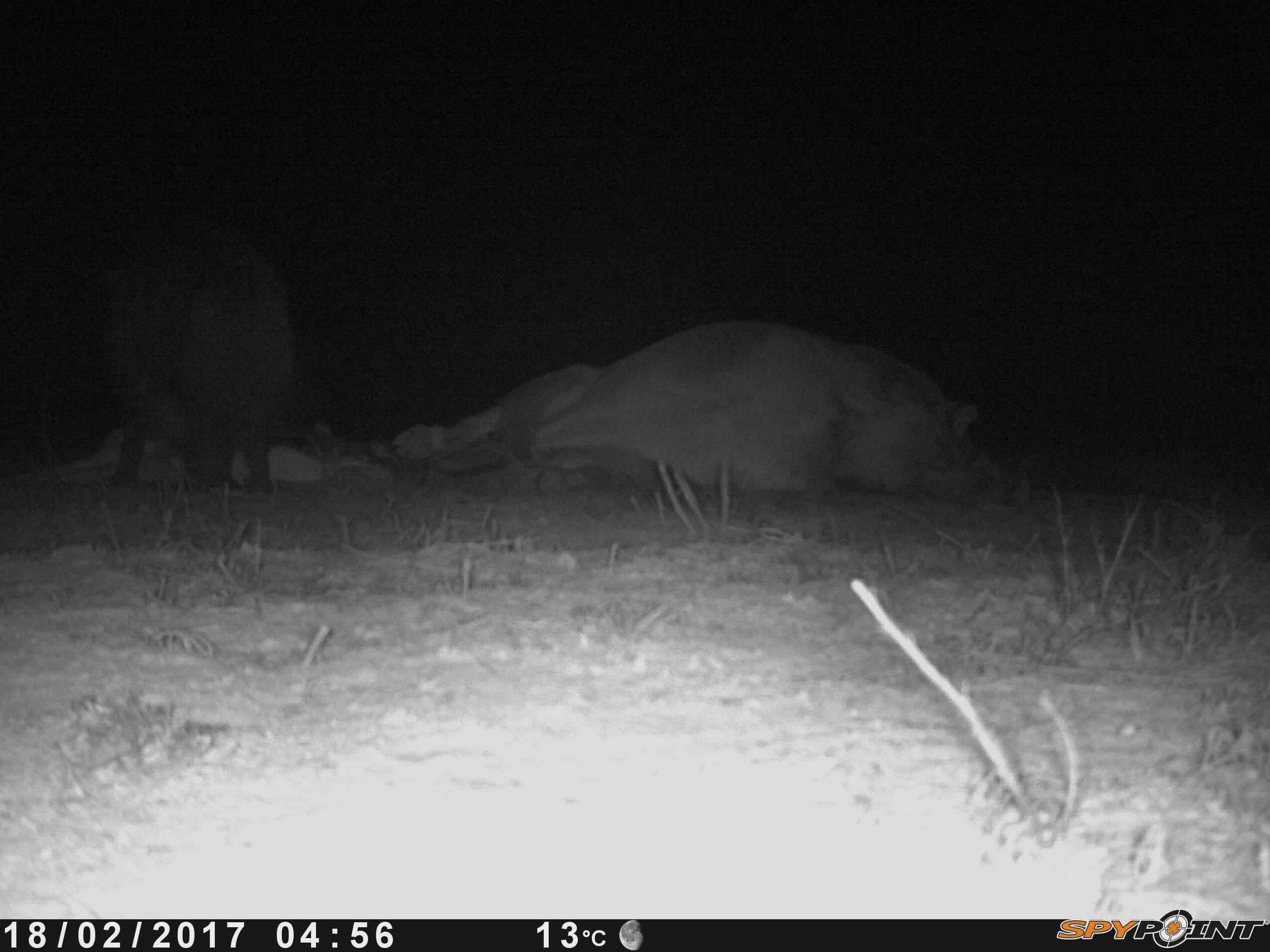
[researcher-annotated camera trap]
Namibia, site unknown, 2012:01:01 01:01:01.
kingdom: Animalia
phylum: Chordata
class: Mammalia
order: Carnivora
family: Hyaenidae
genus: Parahyaena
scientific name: Parahyaena brunnea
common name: brown hyena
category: hyaena brunnea